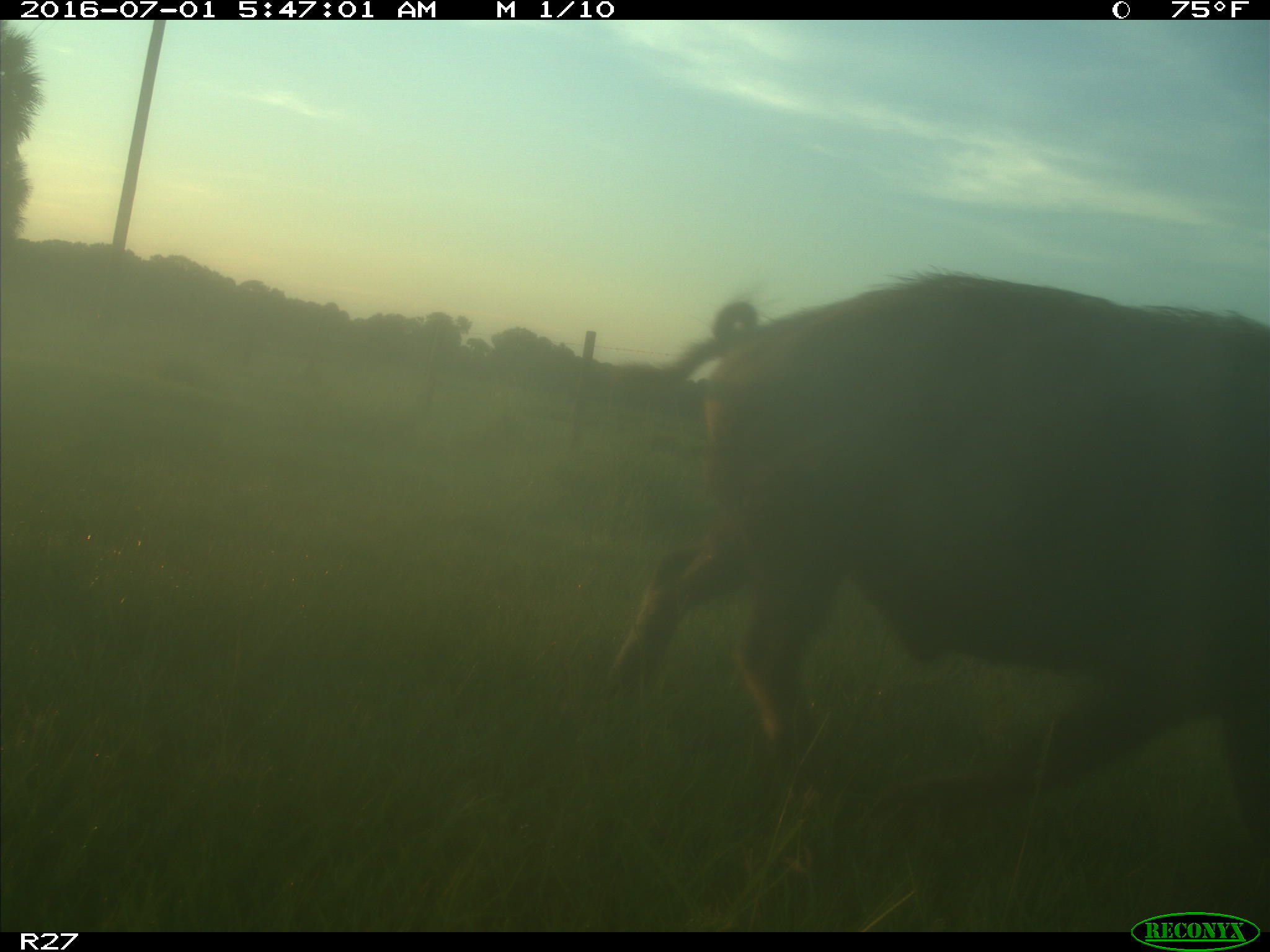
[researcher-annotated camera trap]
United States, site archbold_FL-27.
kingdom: Animalia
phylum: Chordata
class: Mammalia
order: Artiodactyla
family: Suidae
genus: Sus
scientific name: Sus scrofa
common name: wild boar